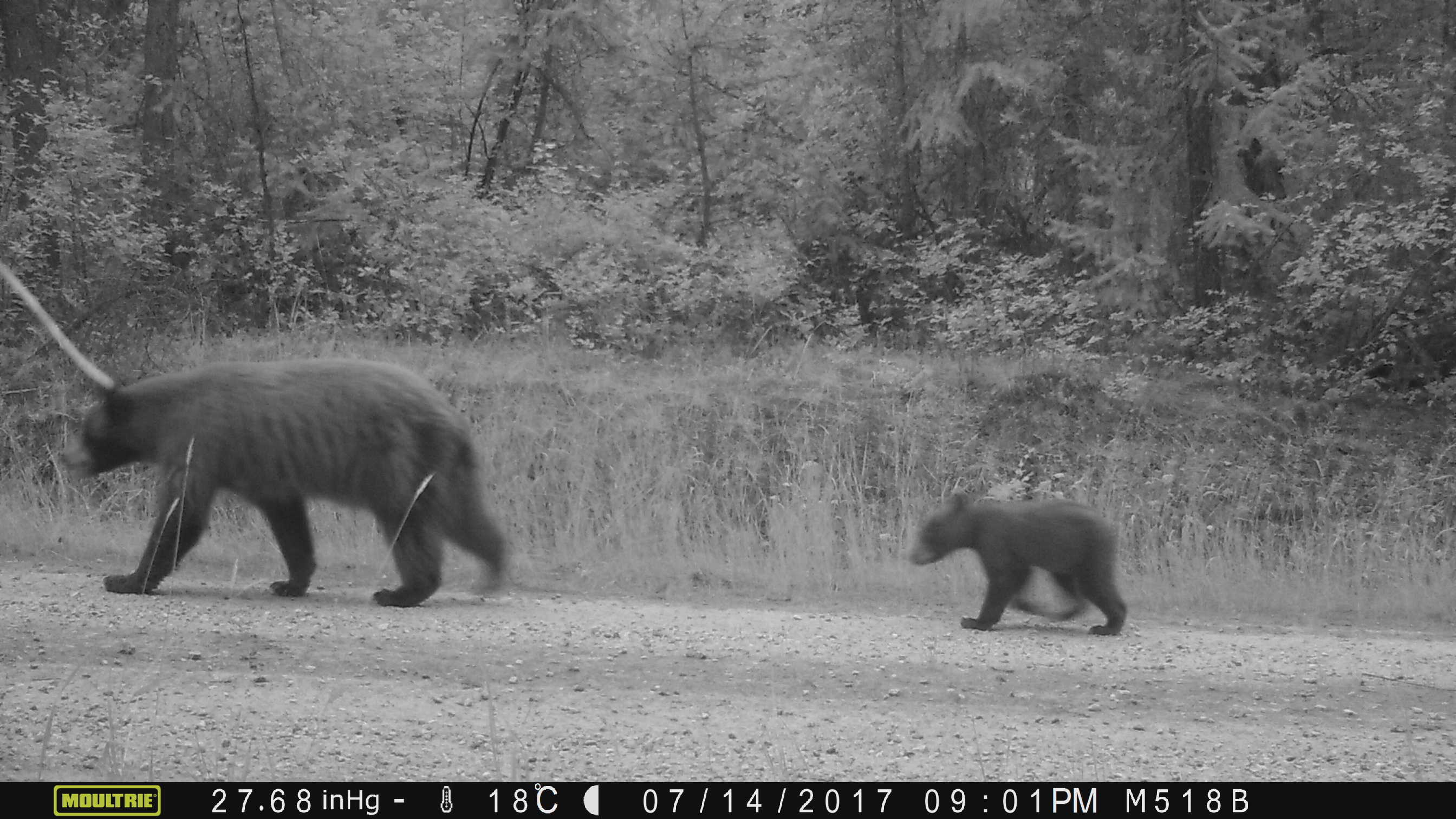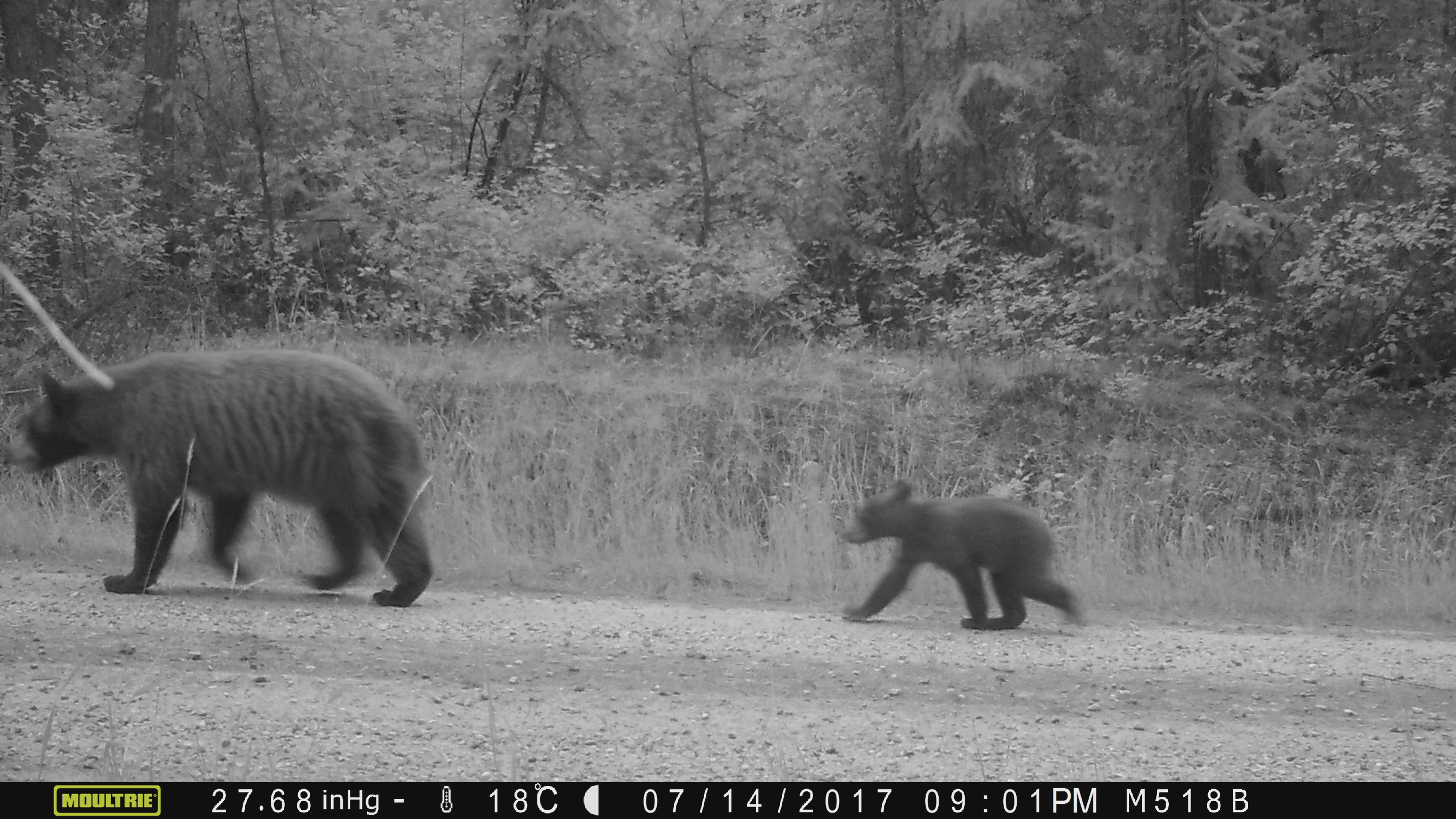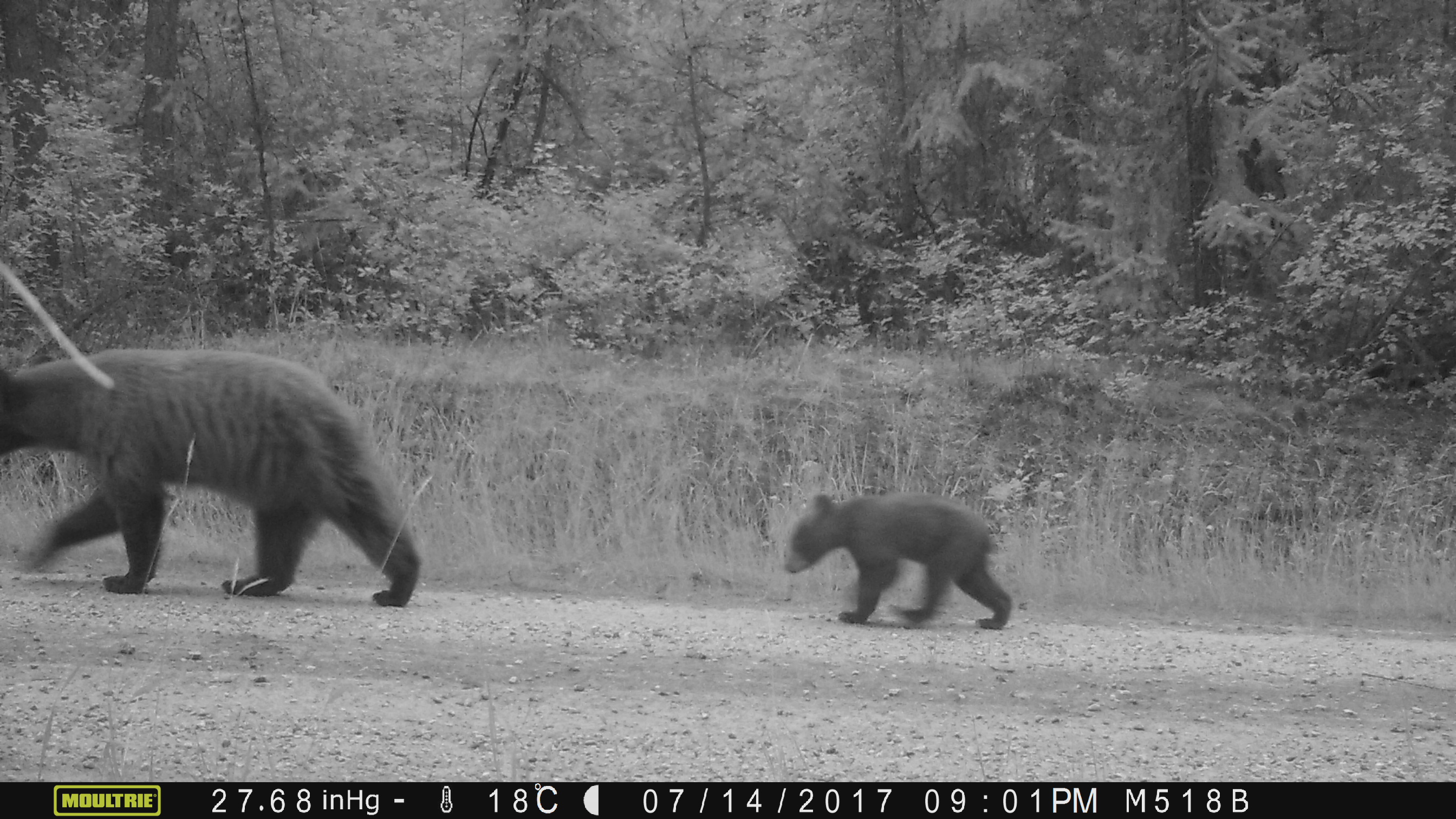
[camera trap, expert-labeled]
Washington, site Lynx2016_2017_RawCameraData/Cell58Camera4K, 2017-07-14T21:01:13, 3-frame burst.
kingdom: Animalia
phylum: Chordata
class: Mammalia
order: Carnivora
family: Ursidae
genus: Ursus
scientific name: Ursus americanus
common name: american black bear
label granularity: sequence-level